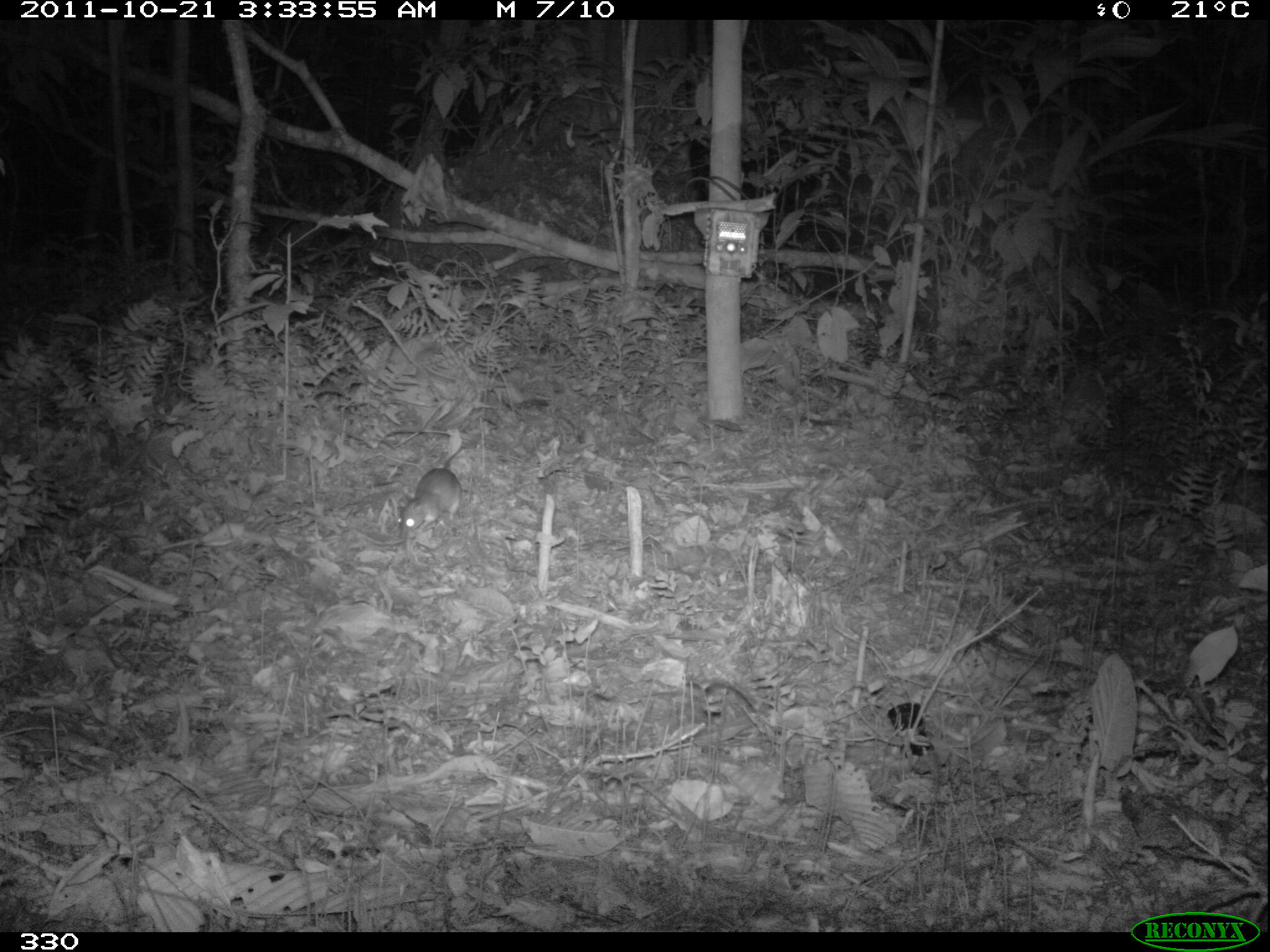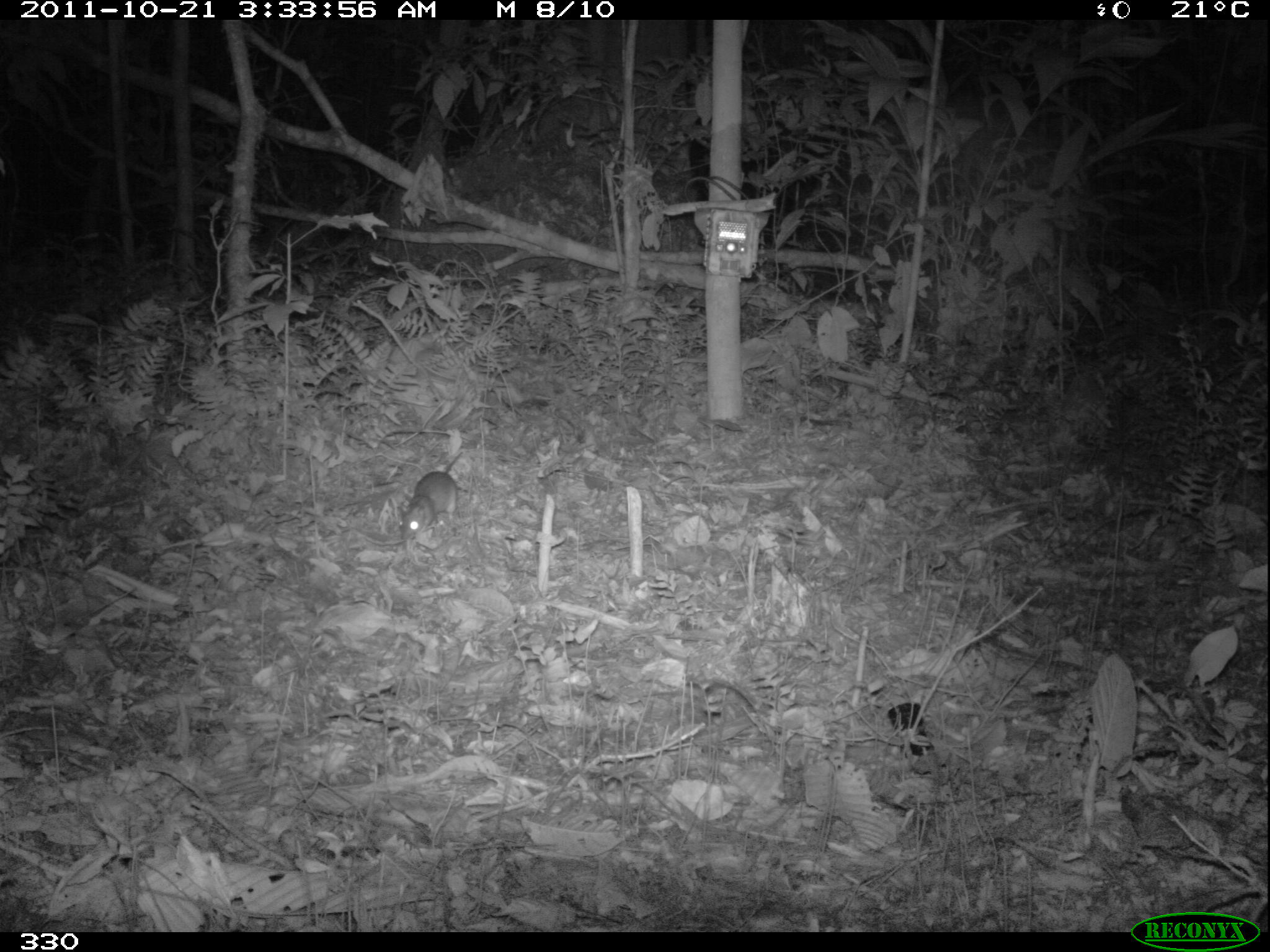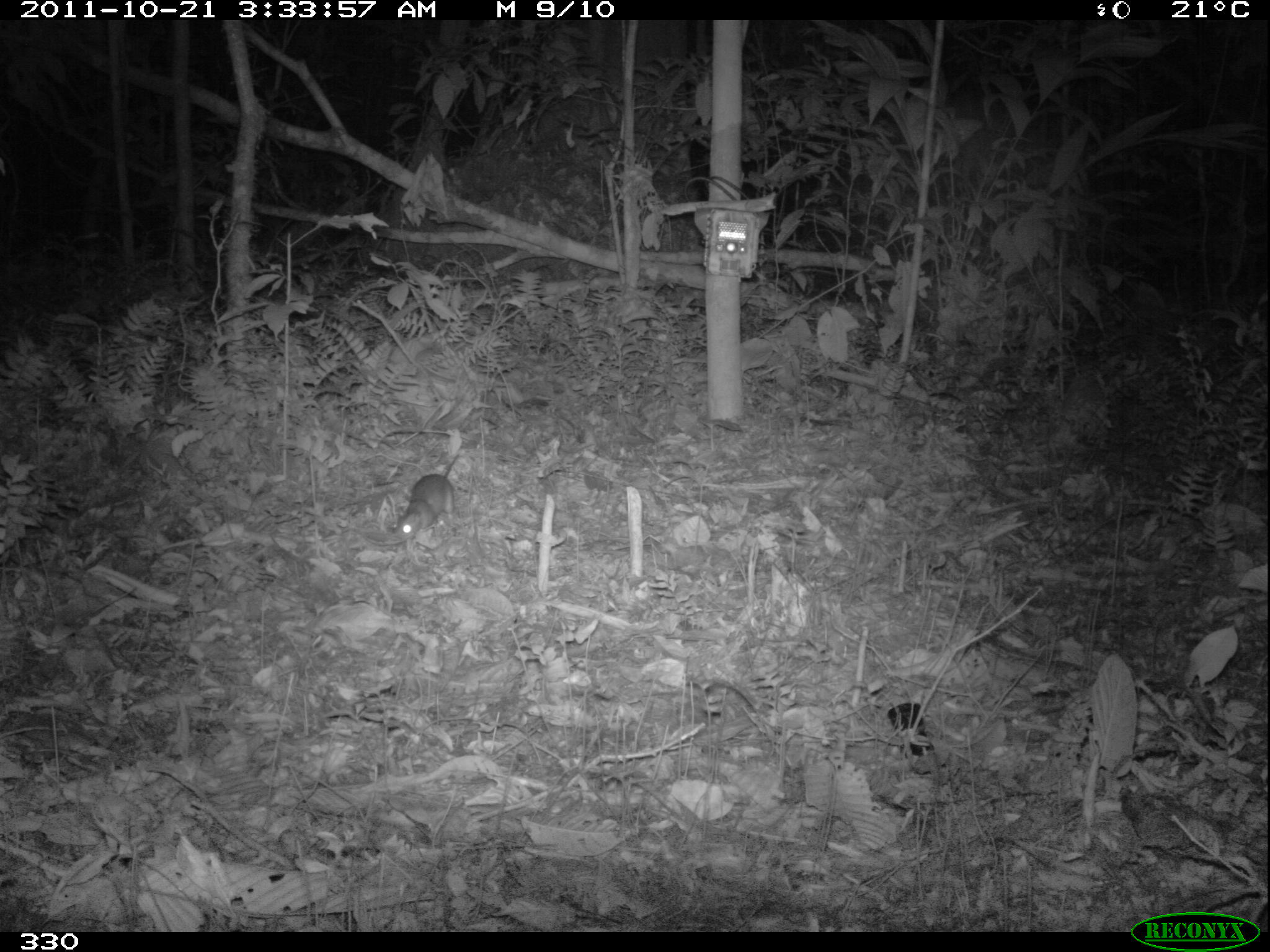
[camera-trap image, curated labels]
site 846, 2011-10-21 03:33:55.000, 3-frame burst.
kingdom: Animalia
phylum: Chordata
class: Mammalia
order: Rodentia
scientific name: Rodentia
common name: rodents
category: unknown rodent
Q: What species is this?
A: Unknown rodent (rodents) (Rodentia).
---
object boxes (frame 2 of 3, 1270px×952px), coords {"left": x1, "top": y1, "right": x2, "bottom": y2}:
unknown rodent: {"left": 397, "top": 450, "right": 463, "bottom": 542}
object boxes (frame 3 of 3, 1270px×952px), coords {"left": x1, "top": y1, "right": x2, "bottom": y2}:
unknown rodent: {"left": 390, "top": 452, "right": 461, "bottom": 541}